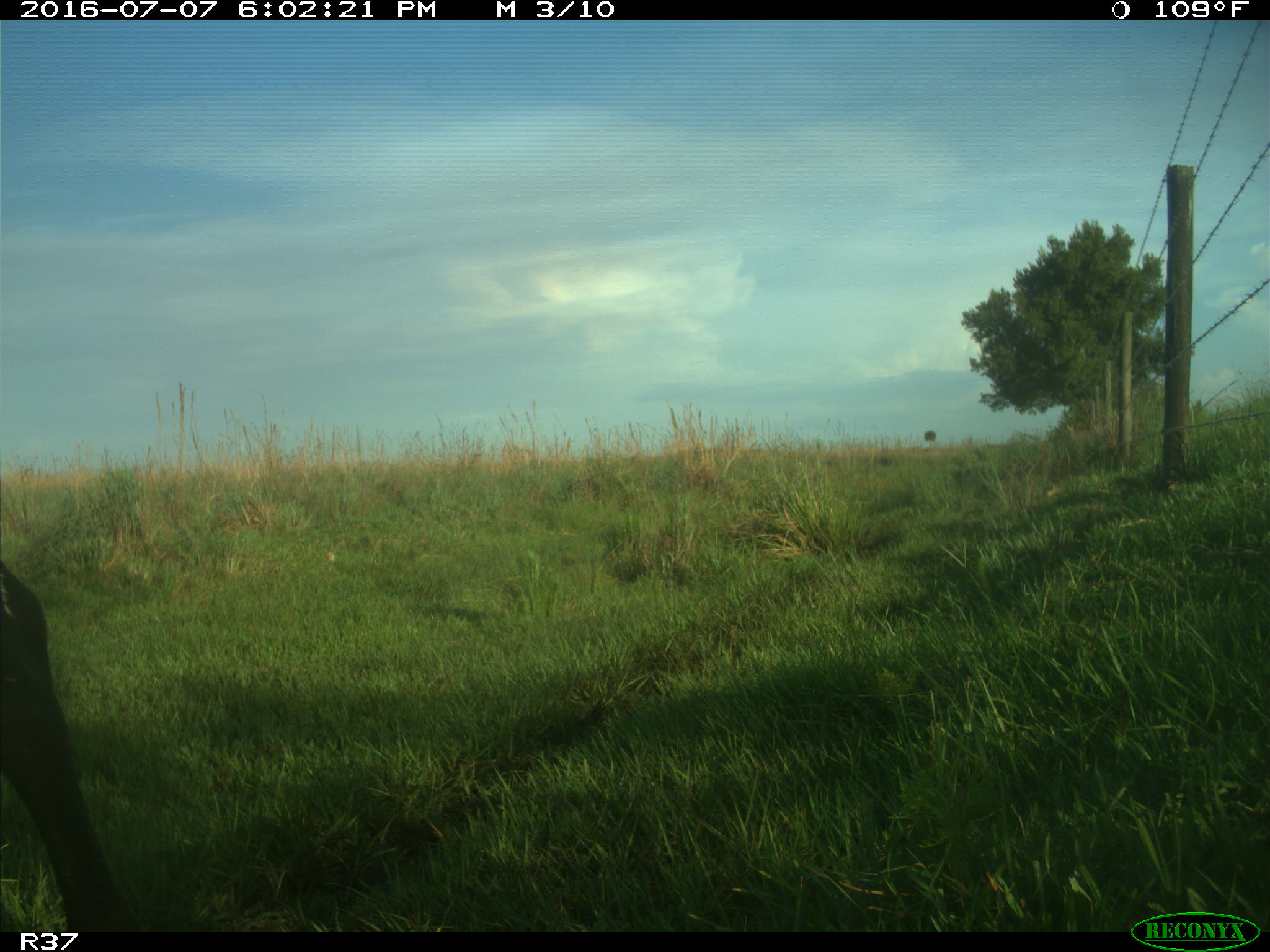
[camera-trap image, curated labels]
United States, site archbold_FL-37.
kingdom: Animalia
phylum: Chordata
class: Mammalia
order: Artiodactyla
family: Bovidae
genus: Bos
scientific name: Bos taurus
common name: domestic cow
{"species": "Bos taurus (domestic cow)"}